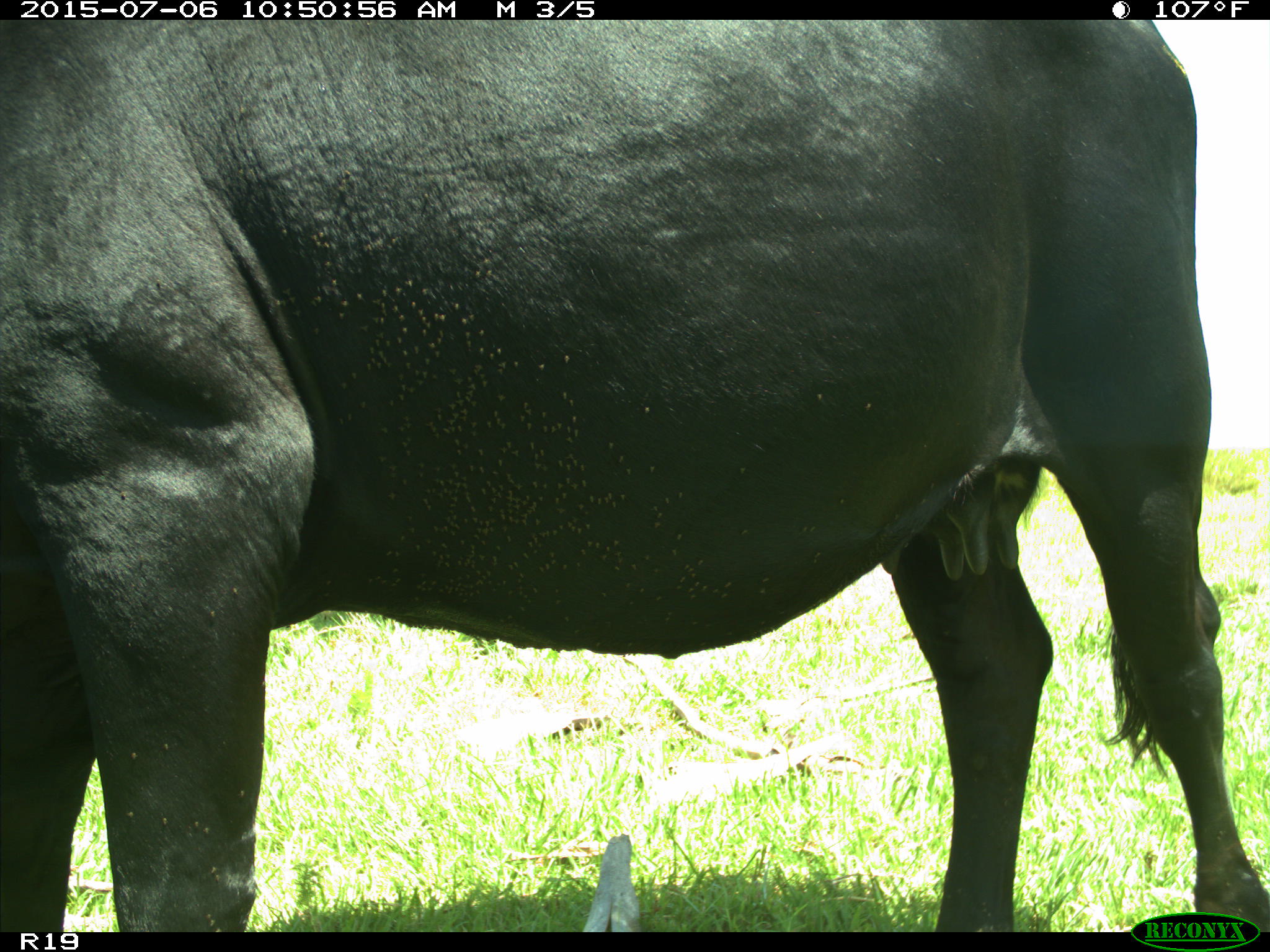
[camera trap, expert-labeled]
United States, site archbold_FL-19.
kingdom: Animalia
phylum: Chordata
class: Mammalia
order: Artiodactyla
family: Bovidae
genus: Bos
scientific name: Bos taurus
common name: domestic cow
Bos taurus (domestic cow).